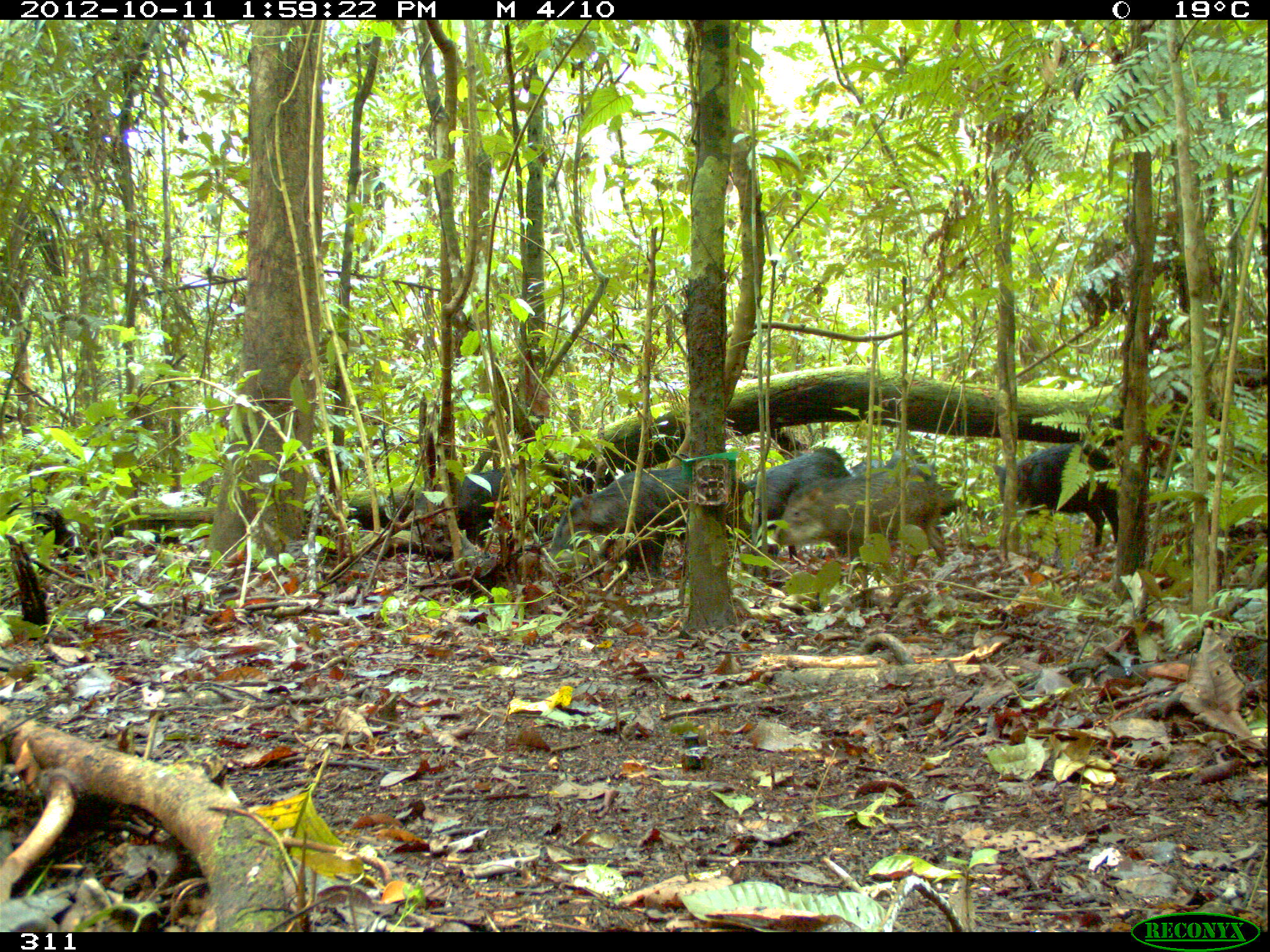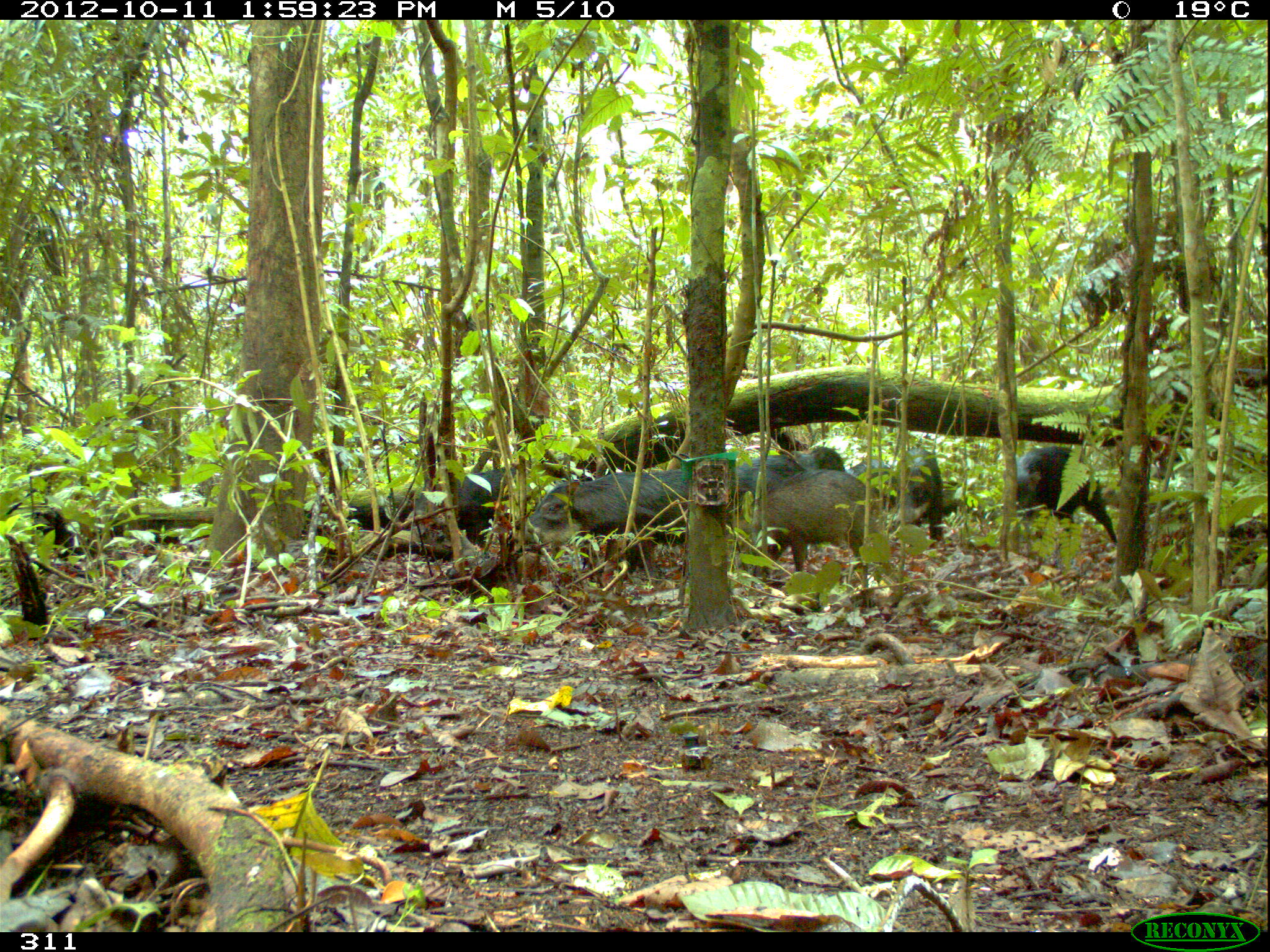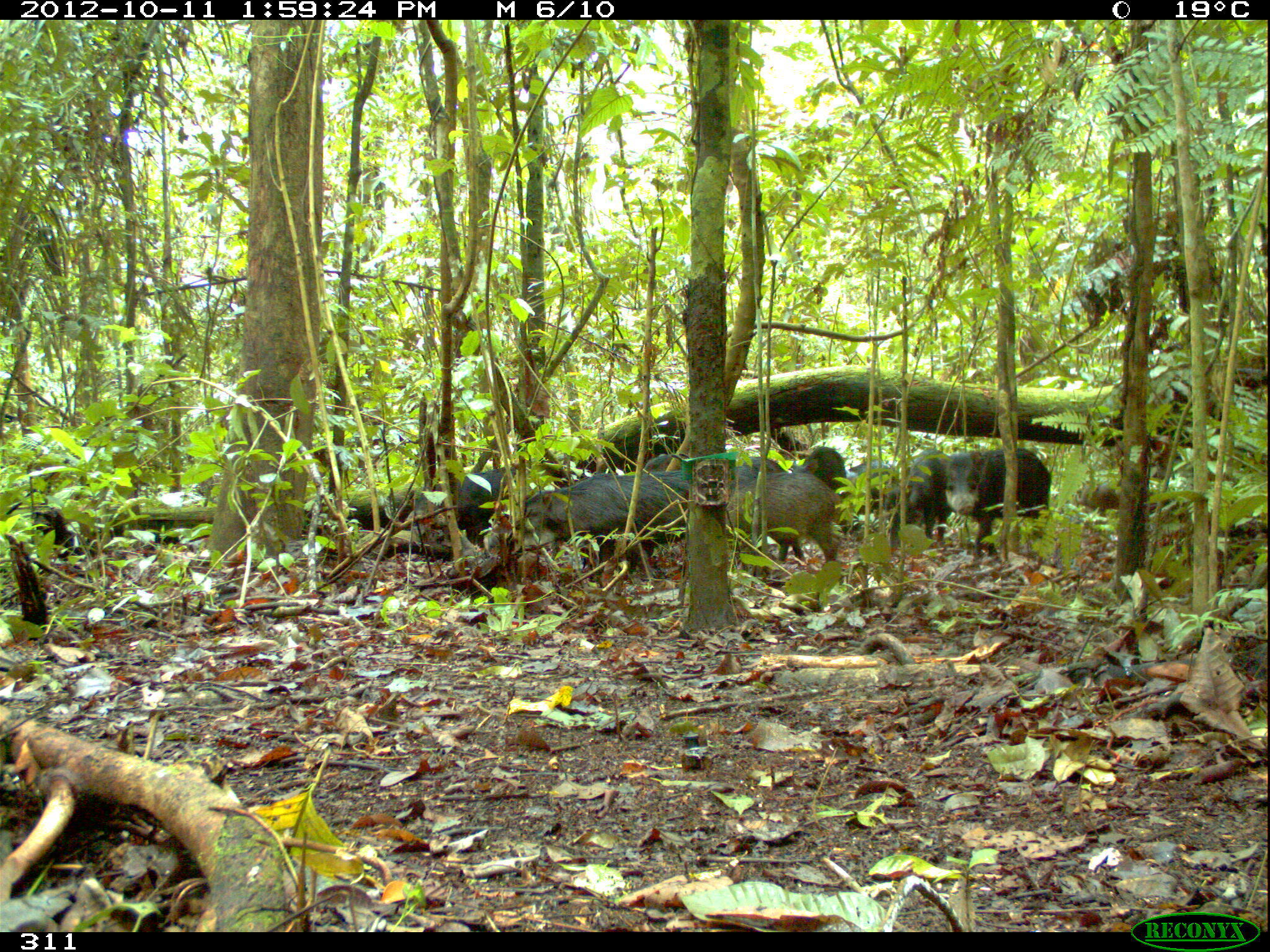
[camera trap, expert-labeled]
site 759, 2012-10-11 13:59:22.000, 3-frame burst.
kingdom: Animalia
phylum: Chordata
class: Mammalia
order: Artiodactyla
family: Tayassuidae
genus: Tayassu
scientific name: Tayassu pecari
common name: white-lipped peccary